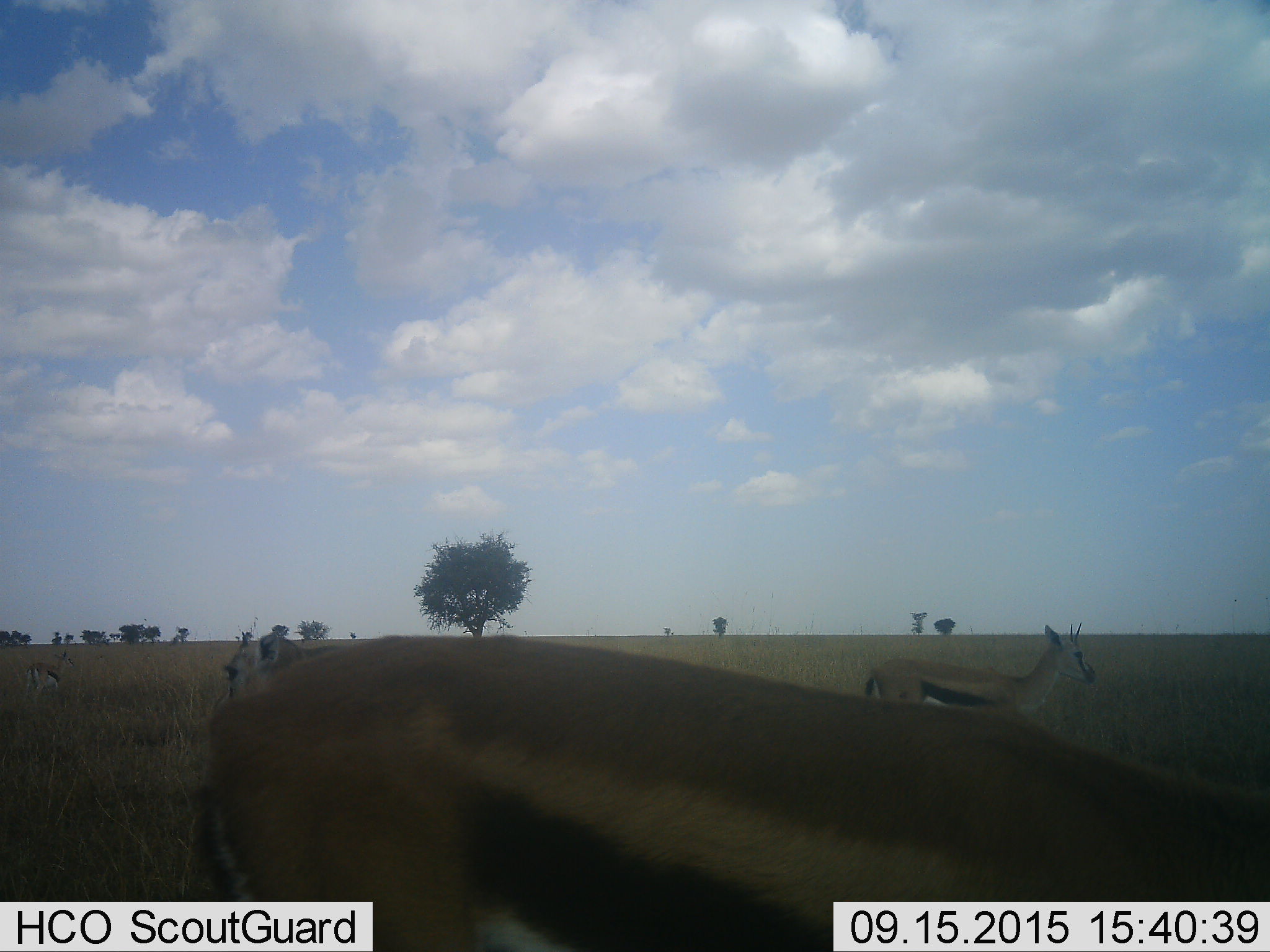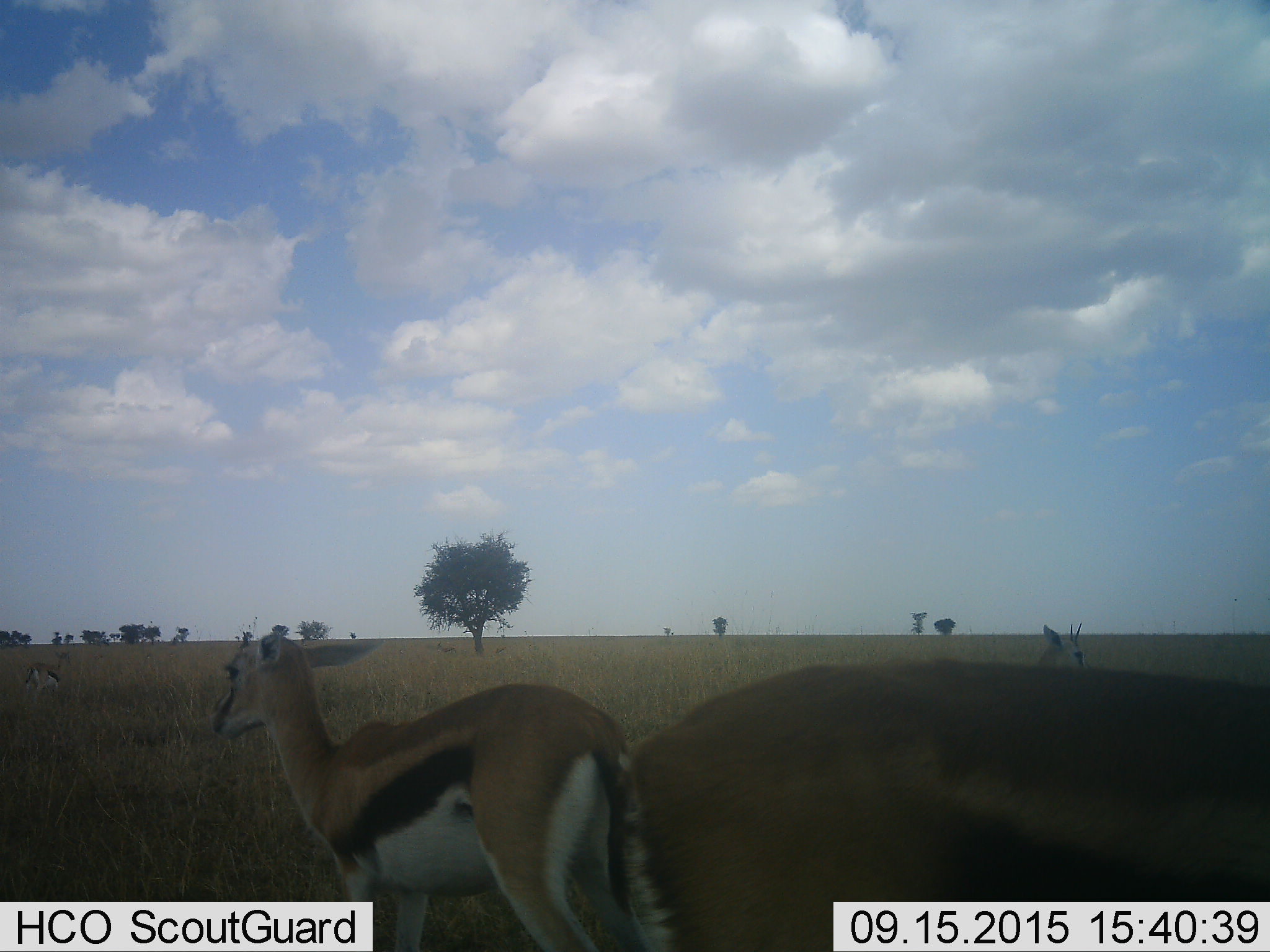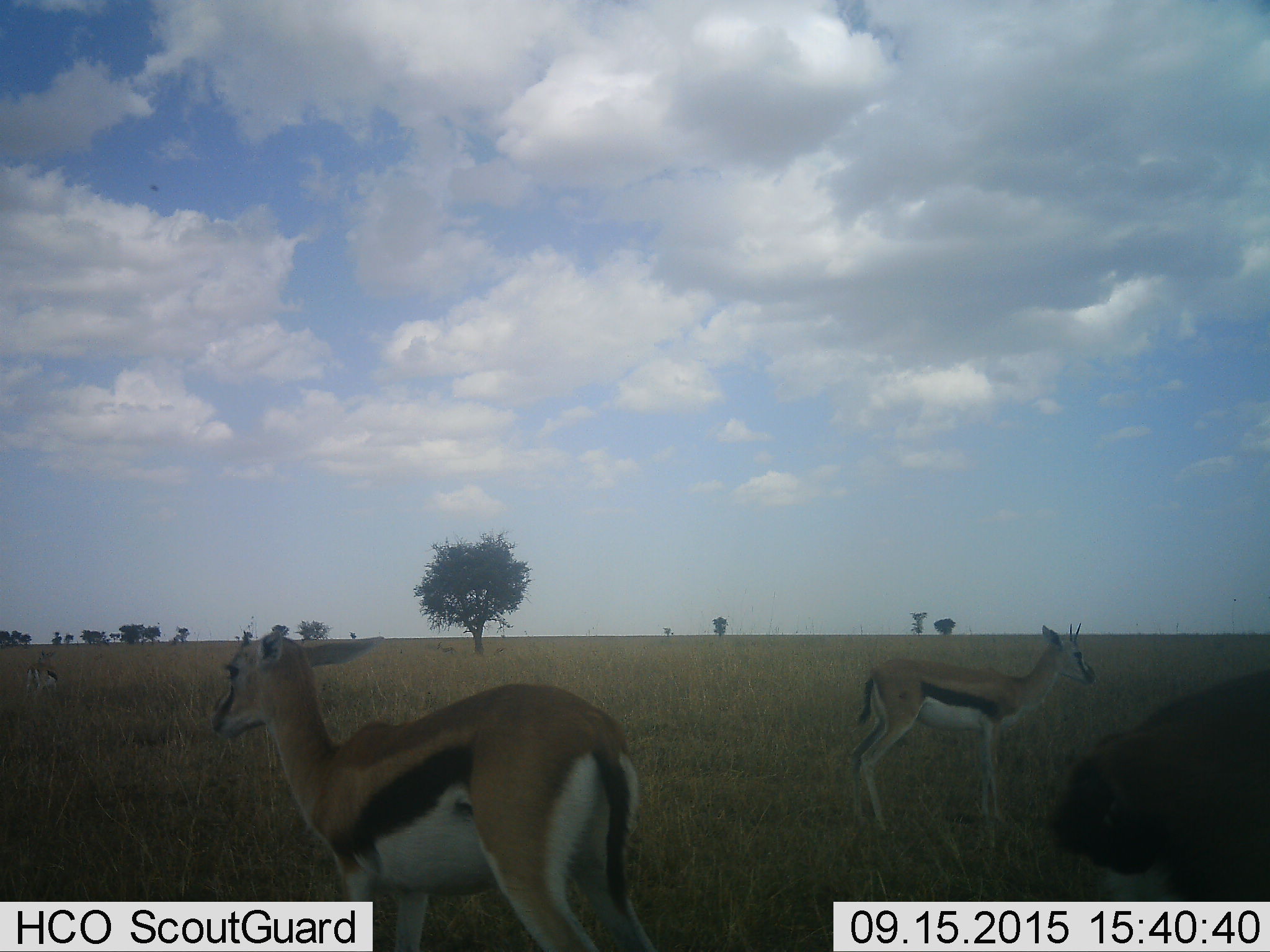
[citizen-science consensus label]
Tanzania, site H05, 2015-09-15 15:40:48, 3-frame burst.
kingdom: Animalia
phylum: Chordata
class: Mammalia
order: Artiodactyla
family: Bovidae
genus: Eudorcas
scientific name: Eudorcas thomsonii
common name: thomson's gazelle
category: gazellethomsons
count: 4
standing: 90%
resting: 0%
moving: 70%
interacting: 0%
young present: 20%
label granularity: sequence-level